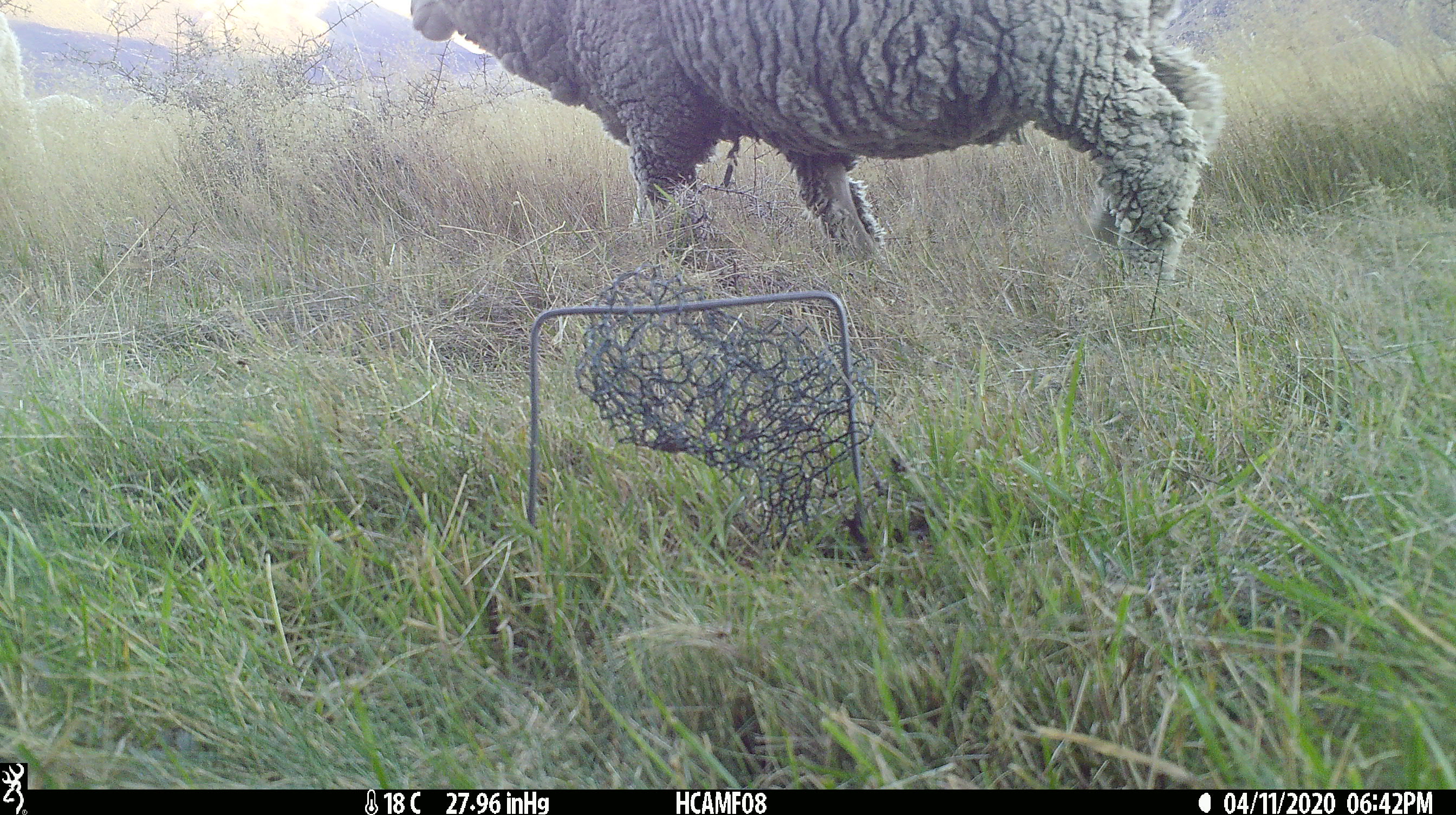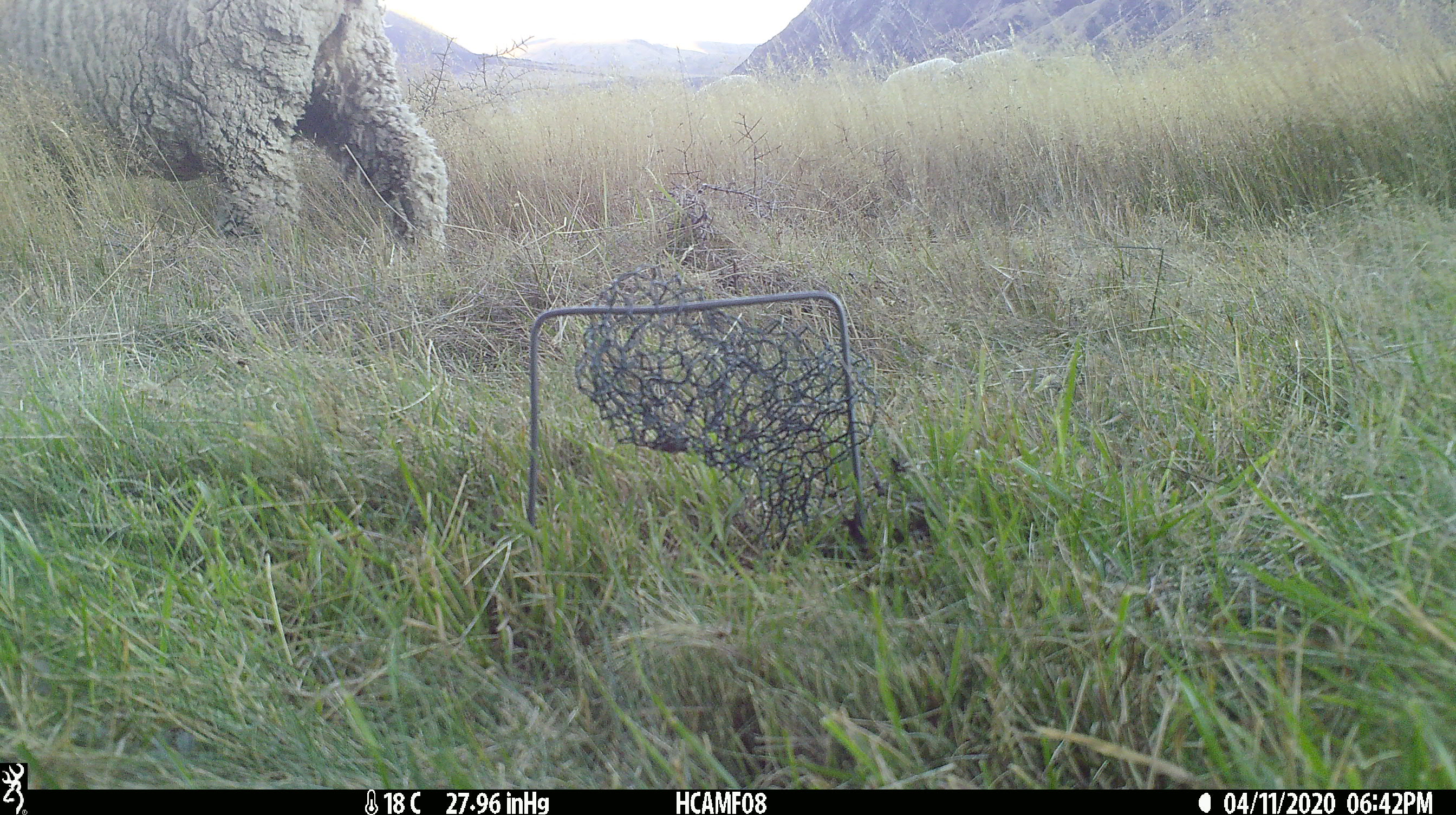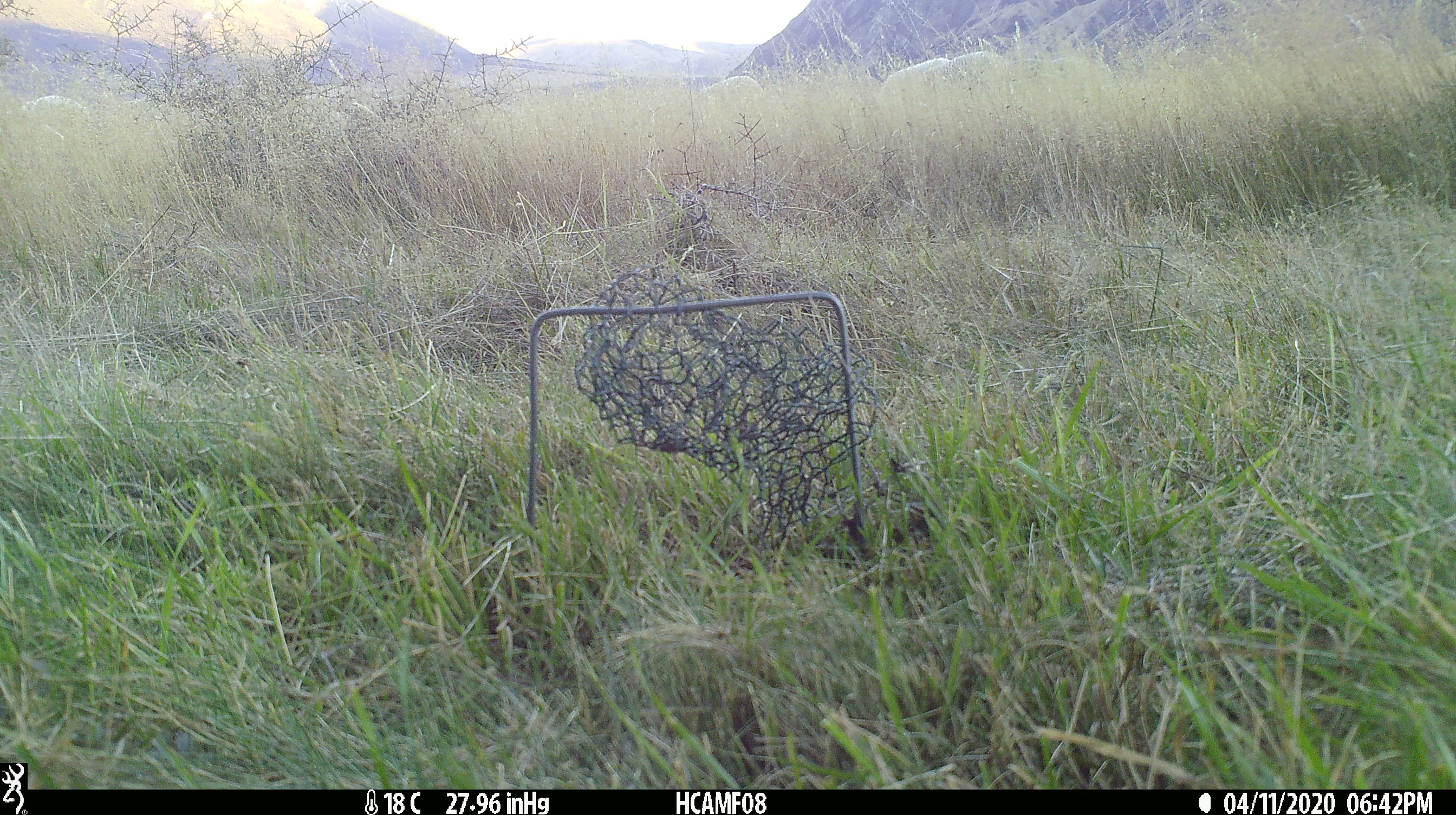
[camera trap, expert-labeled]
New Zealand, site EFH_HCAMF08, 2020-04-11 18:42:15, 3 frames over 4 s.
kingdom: Animalia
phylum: Chordata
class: Mammalia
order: Artiodactyla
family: Bovidae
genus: Ovis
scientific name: Ovis aries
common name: domestic sheep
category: sheep